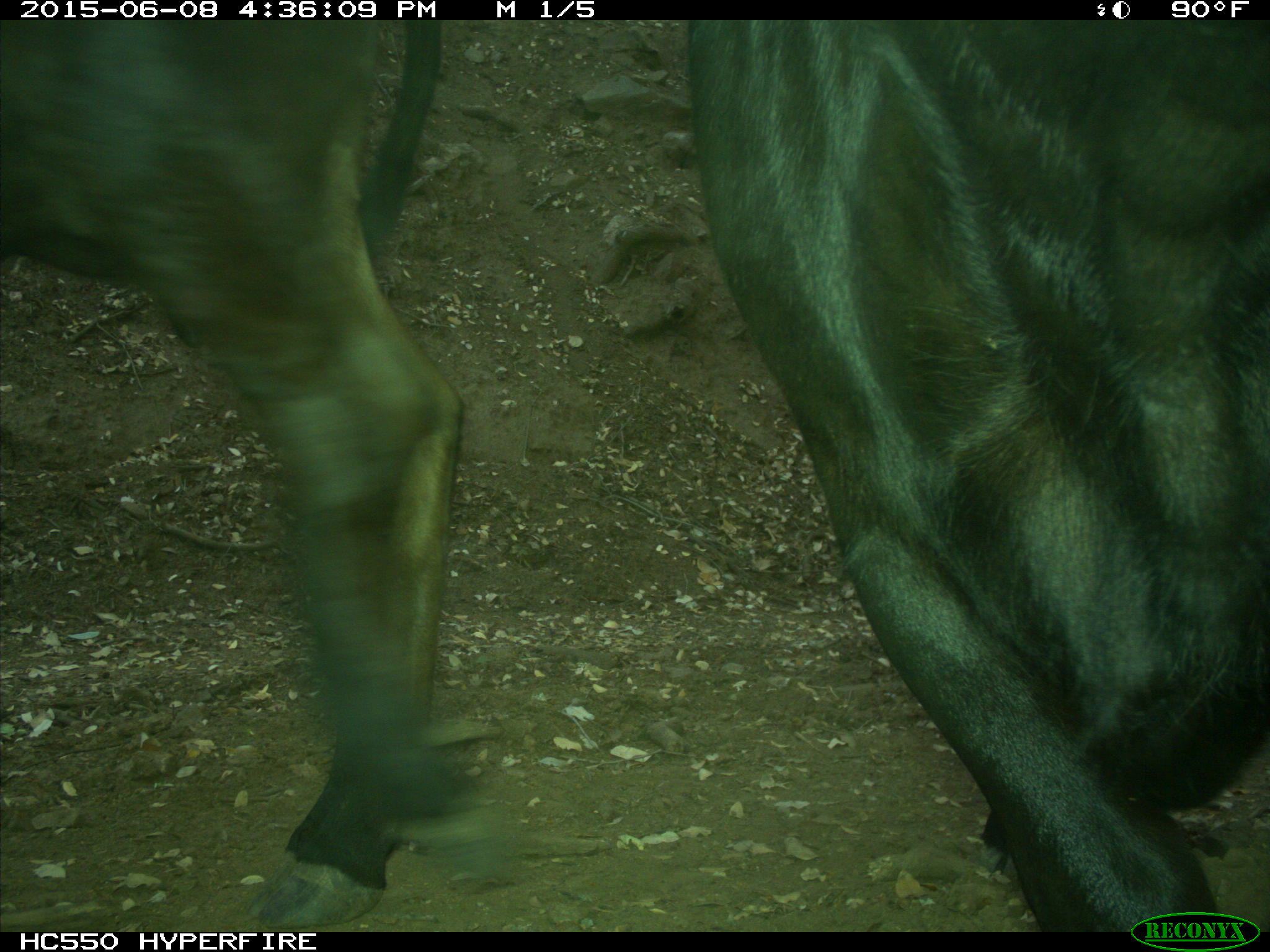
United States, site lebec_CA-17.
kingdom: Animalia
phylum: Chordata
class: Mammalia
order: Artiodactyla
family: Bovidae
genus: Bos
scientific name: Bos taurus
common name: domestic cow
Bos taurus (domestic cow).